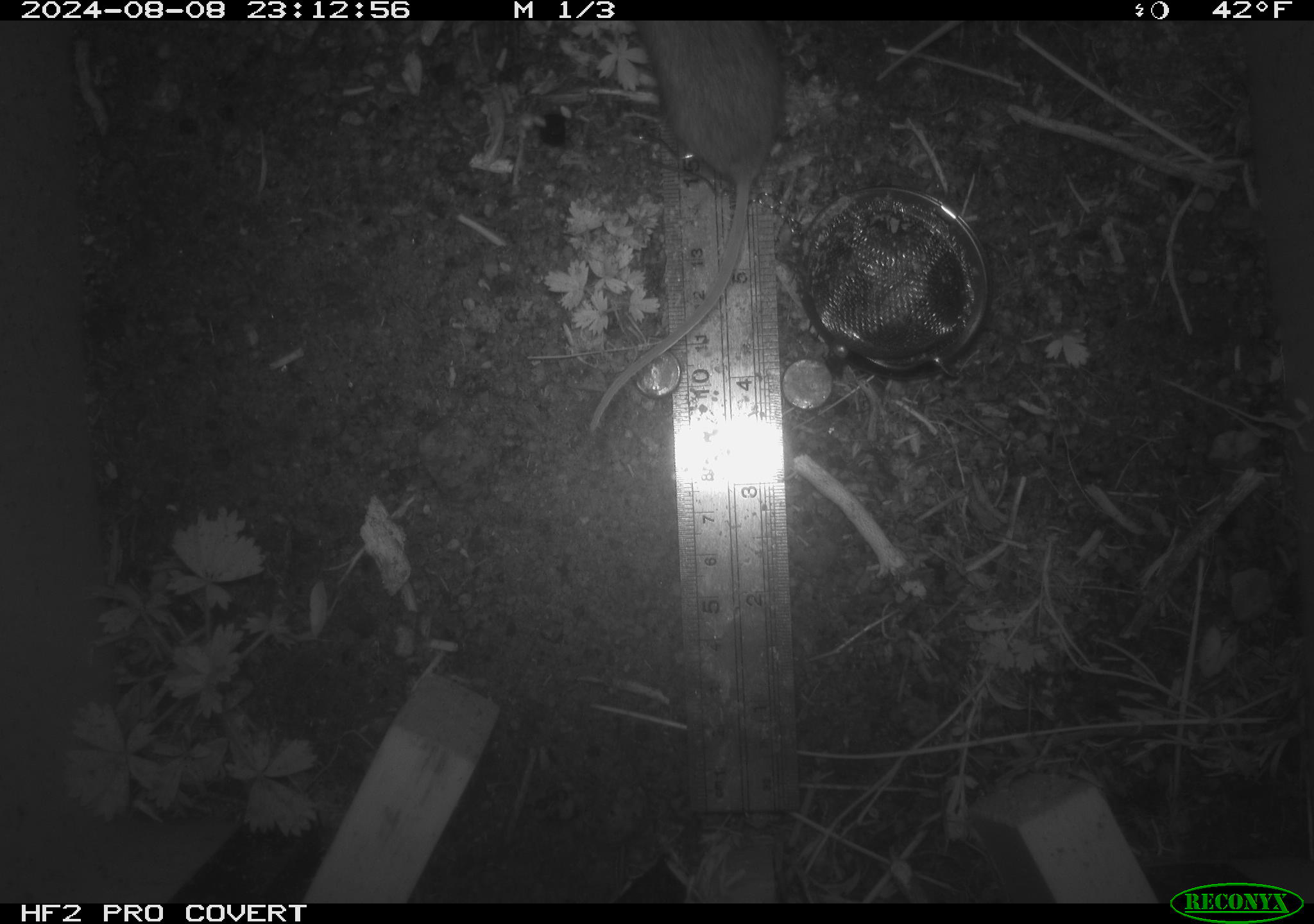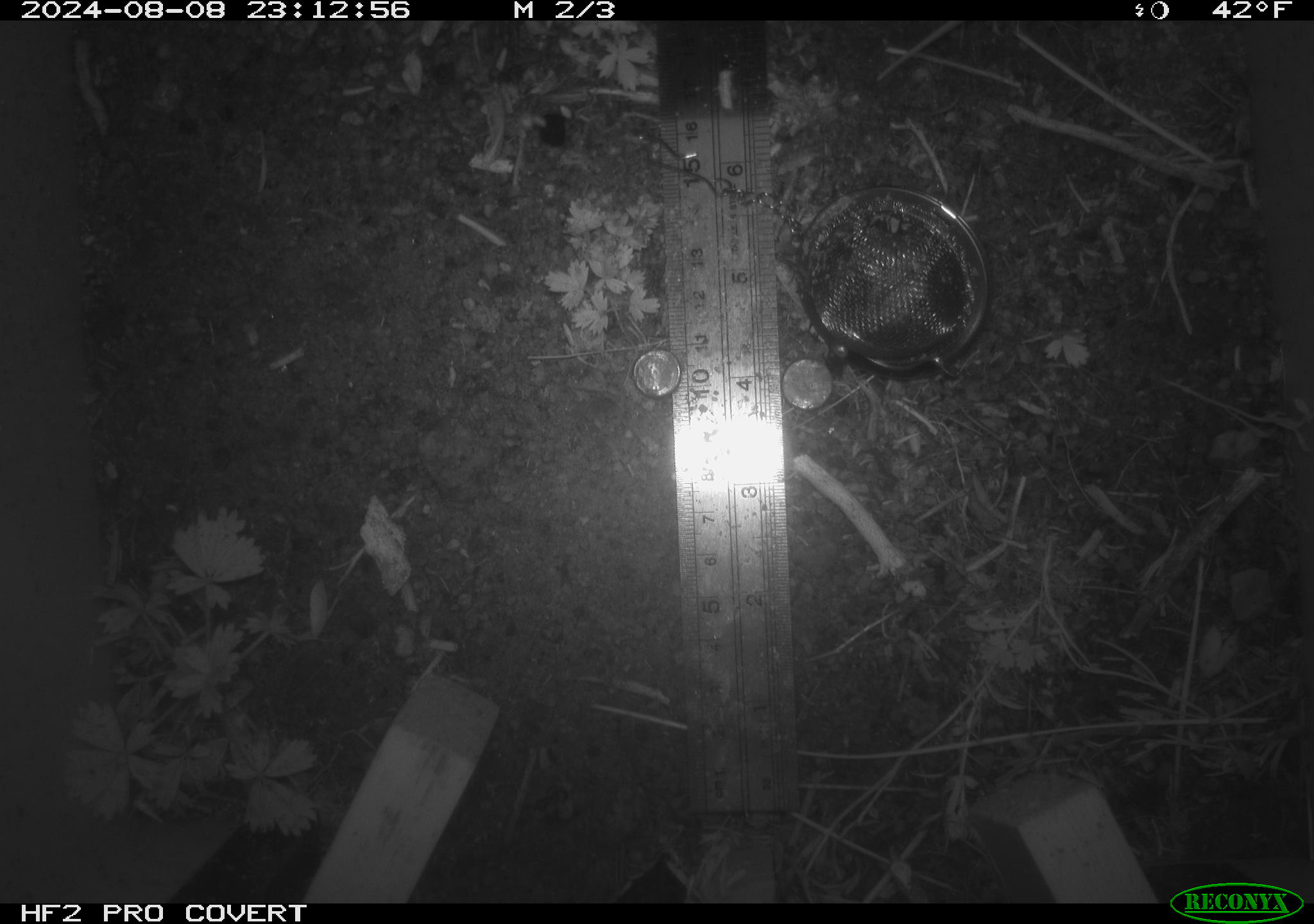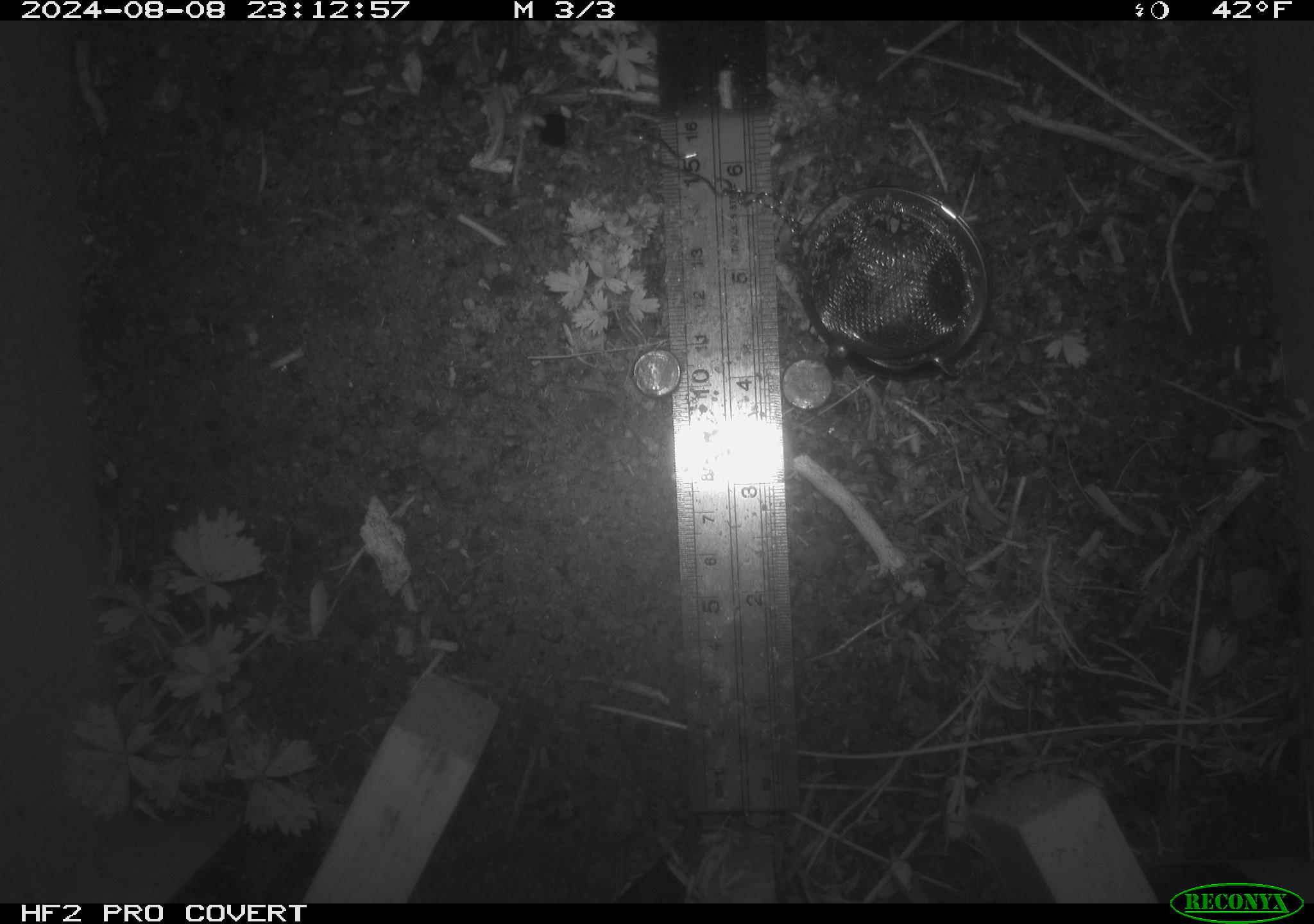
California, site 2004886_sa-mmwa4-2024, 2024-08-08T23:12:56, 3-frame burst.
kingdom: Animalia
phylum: Chordata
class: Mammalia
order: Rodentia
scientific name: Rodentia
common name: mouse species